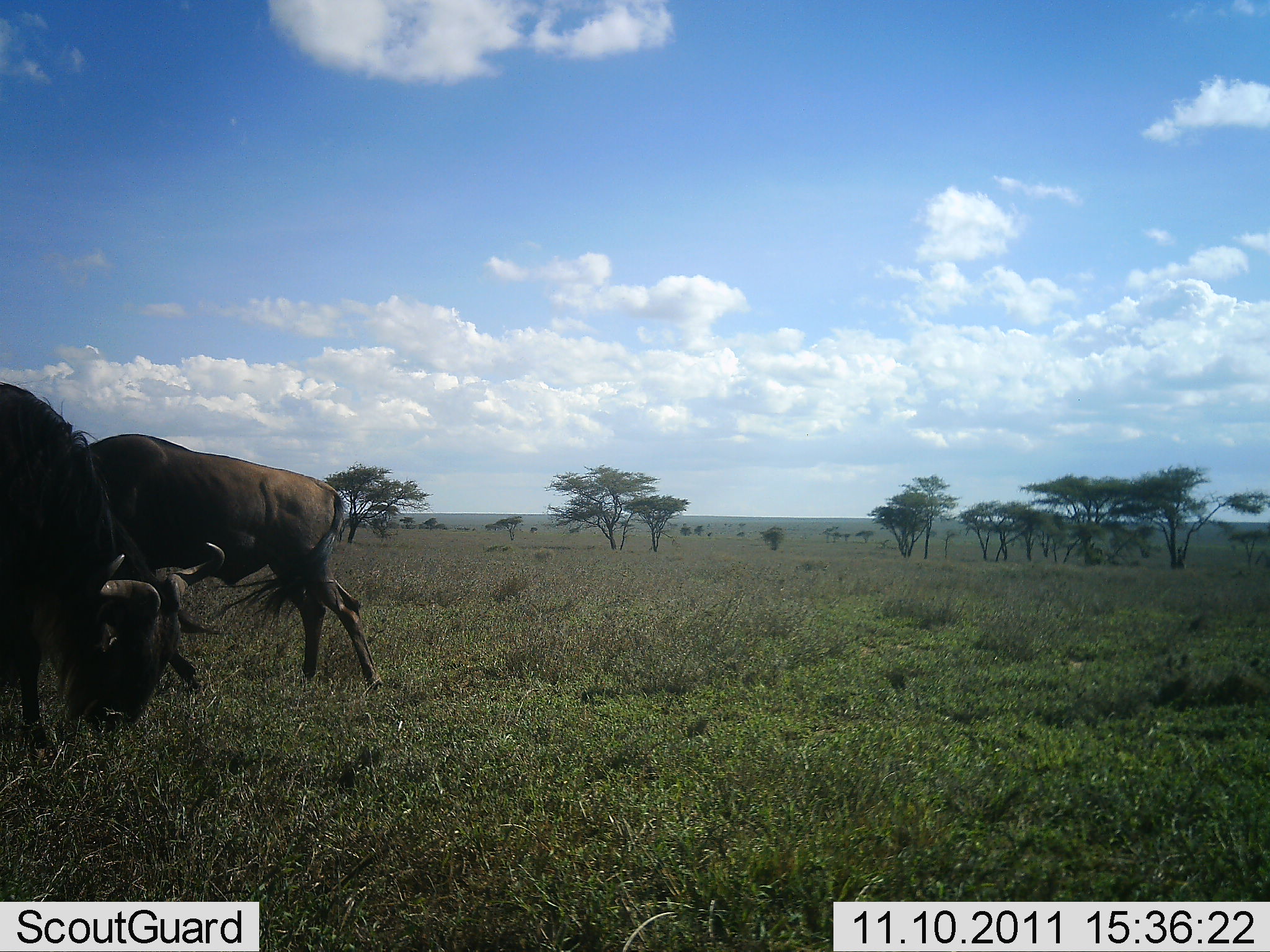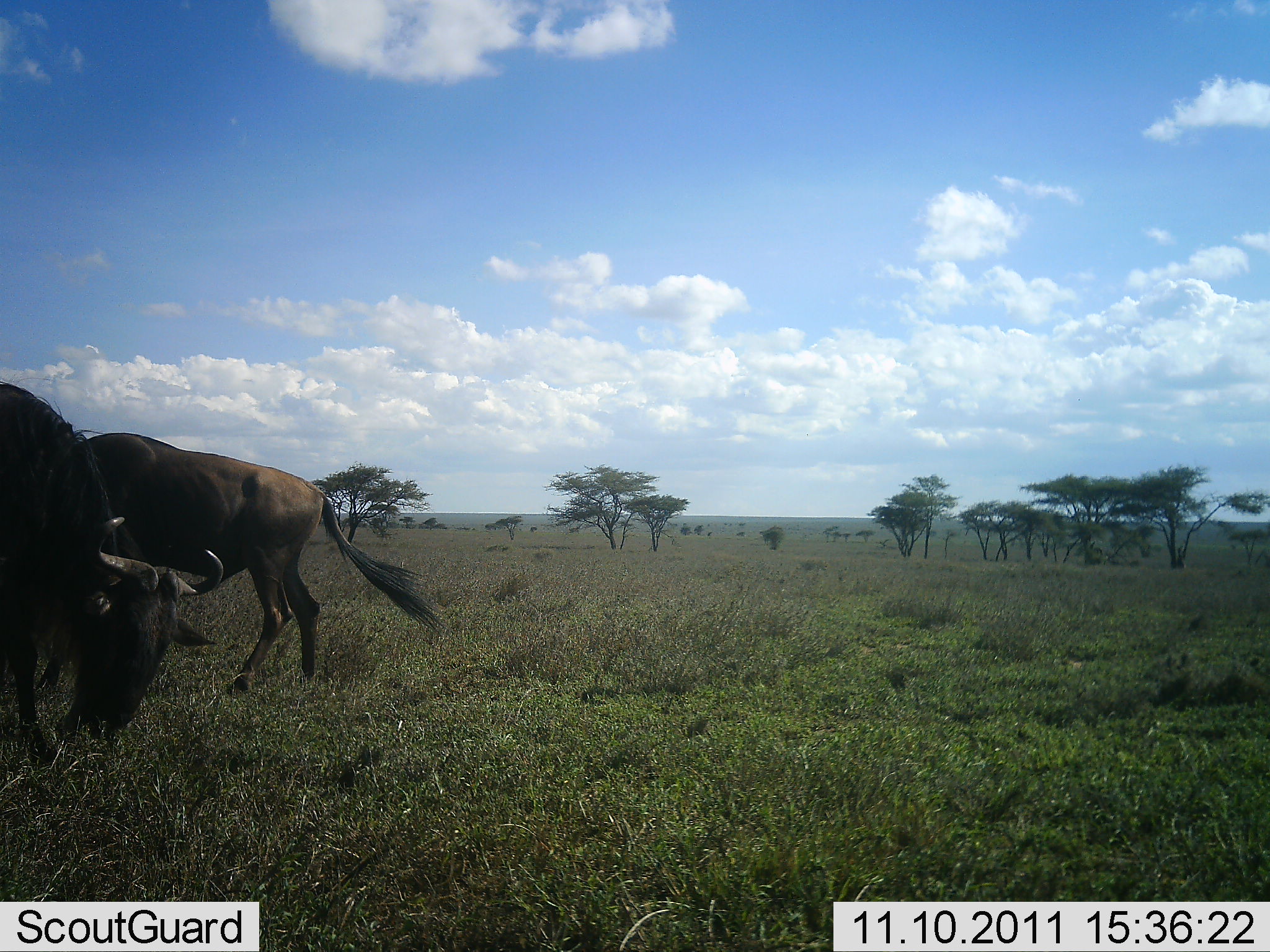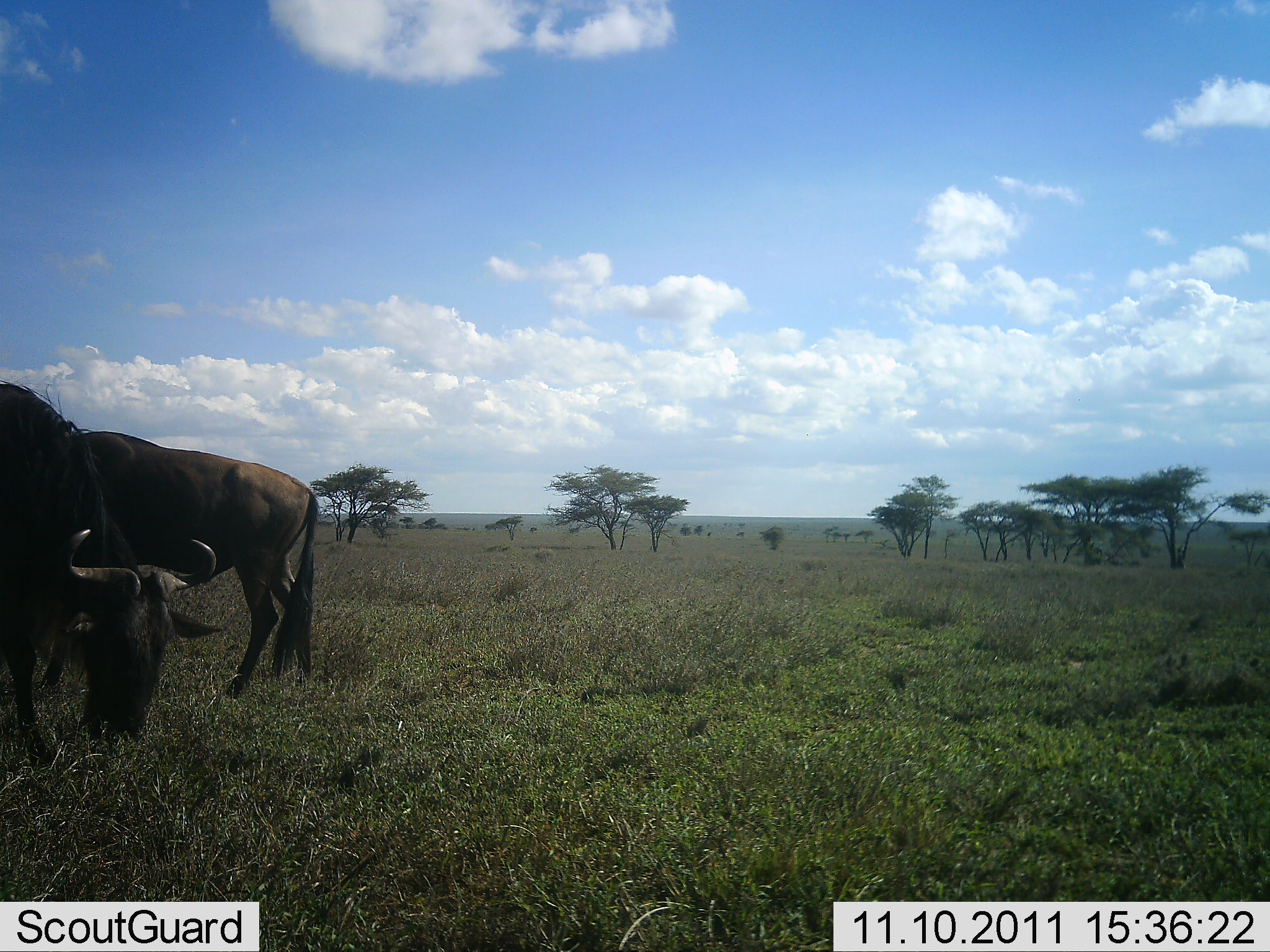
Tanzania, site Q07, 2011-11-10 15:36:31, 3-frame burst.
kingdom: Animalia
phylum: Chordata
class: Mammalia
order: Artiodactyla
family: Bovidae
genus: Connochaetes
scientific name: Connochaetes taurinus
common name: blue wildebeest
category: wildebeest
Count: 2.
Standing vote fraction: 40%.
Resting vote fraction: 0%.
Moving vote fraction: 27%.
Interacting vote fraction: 0%.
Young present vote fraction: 0%.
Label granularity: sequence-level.